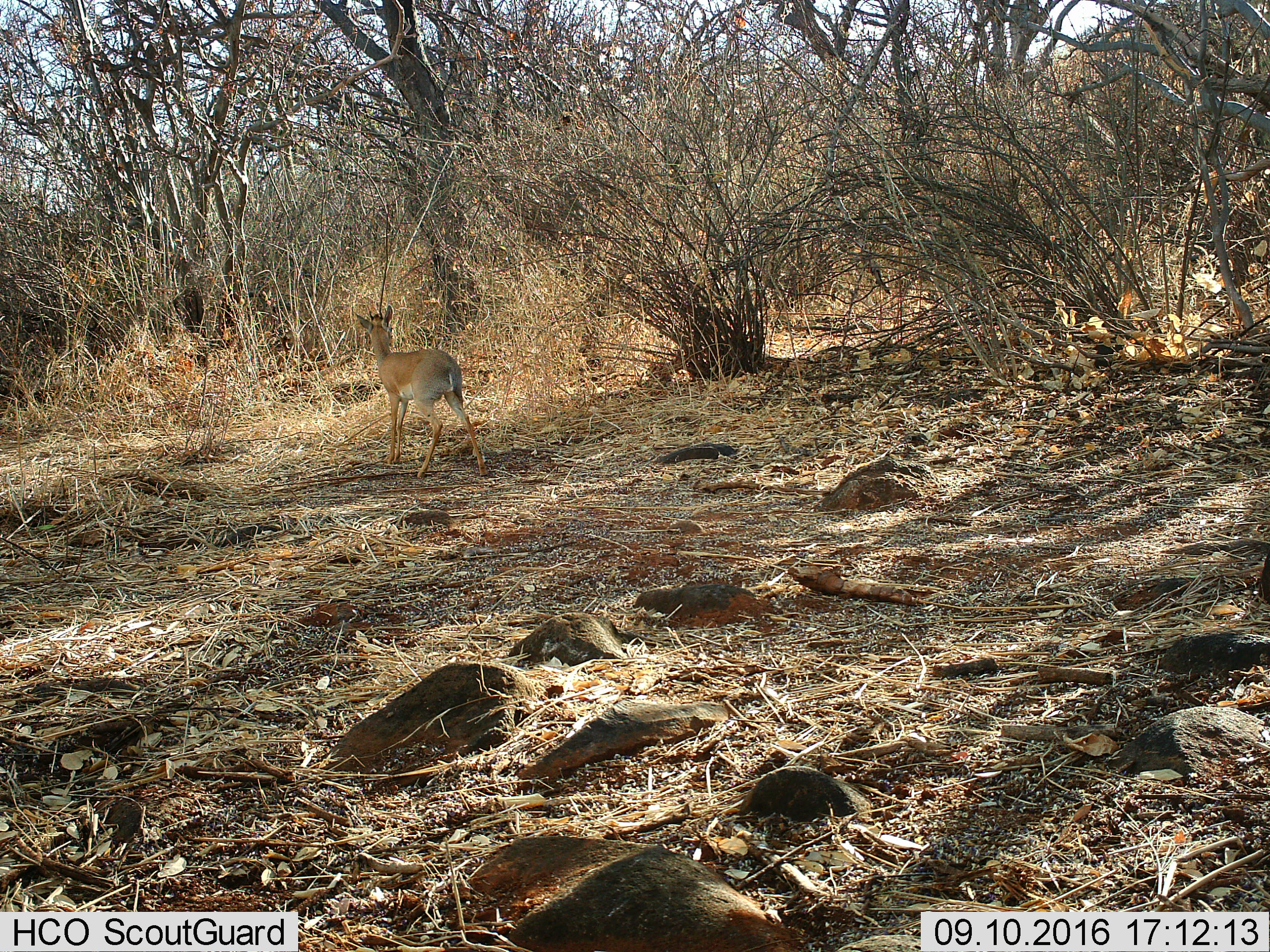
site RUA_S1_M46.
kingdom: Animalia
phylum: Chordata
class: Mammalia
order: Artiodactyla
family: Bovidae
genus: Madoqua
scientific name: Madoqua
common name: dik-dik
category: dikdik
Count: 1.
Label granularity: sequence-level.